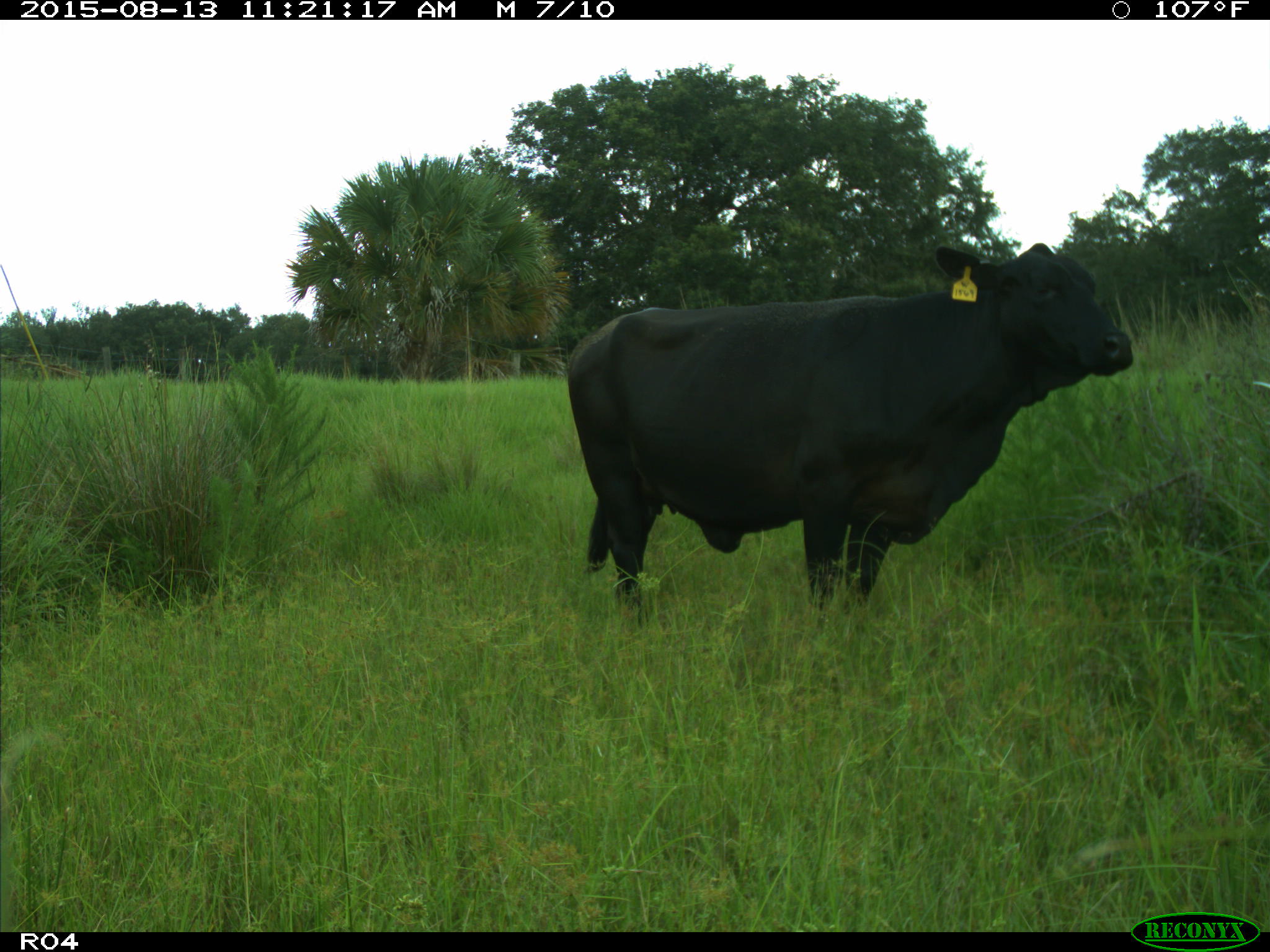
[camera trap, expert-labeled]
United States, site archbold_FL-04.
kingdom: Animalia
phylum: Chordata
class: Mammalia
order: Artiodactyla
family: Bovidae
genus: Bos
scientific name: Bos taurus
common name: domestic cow